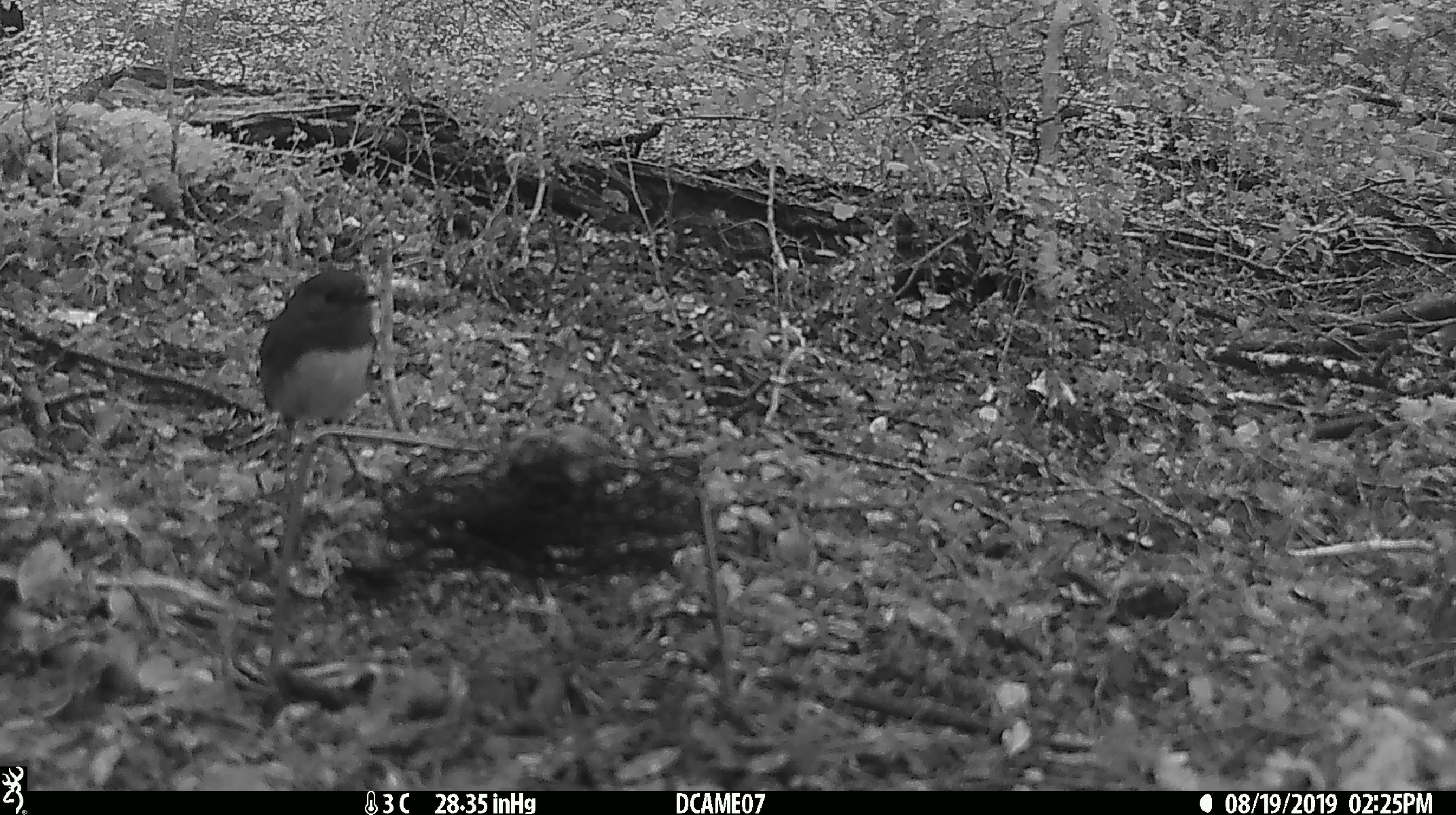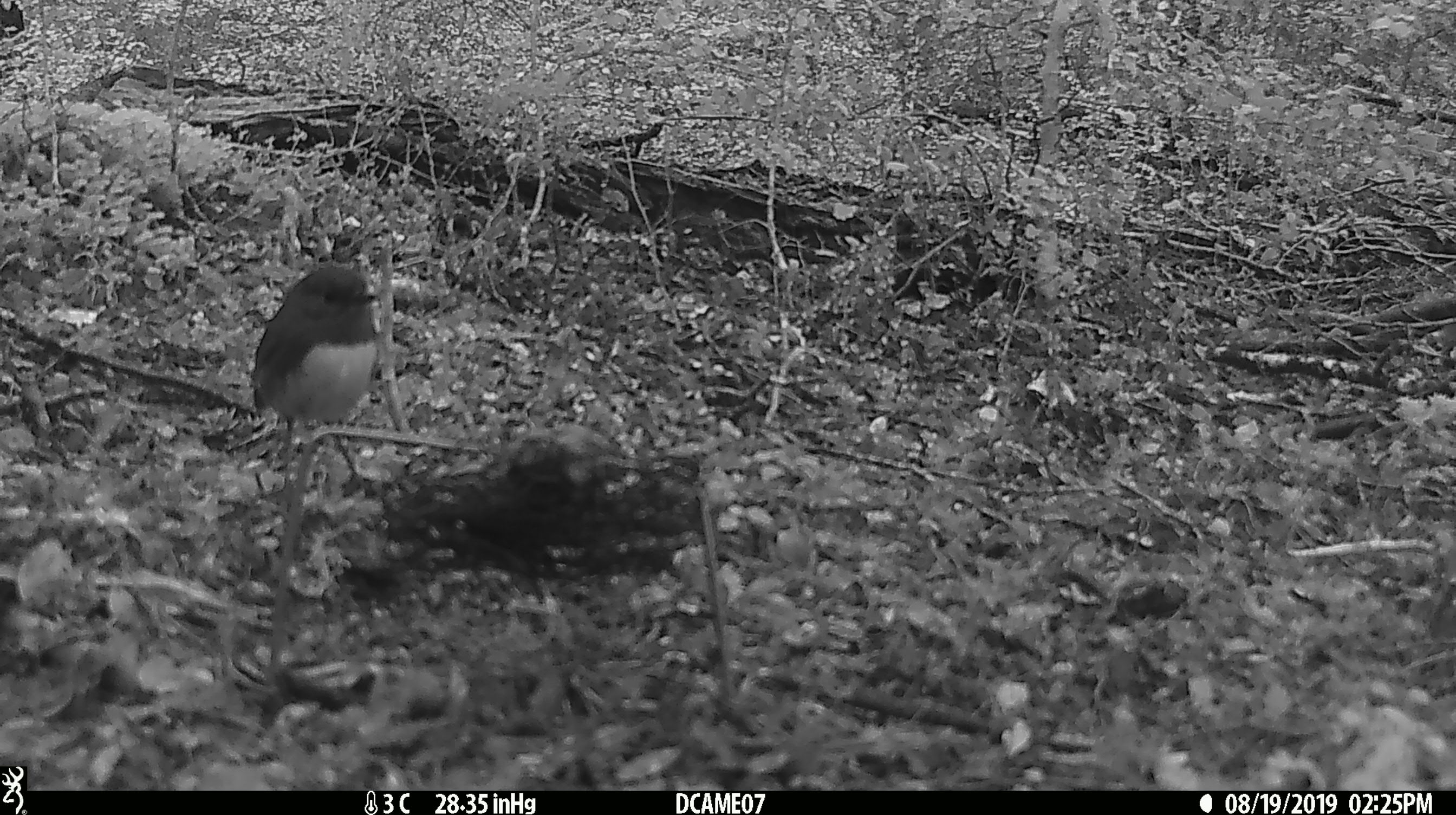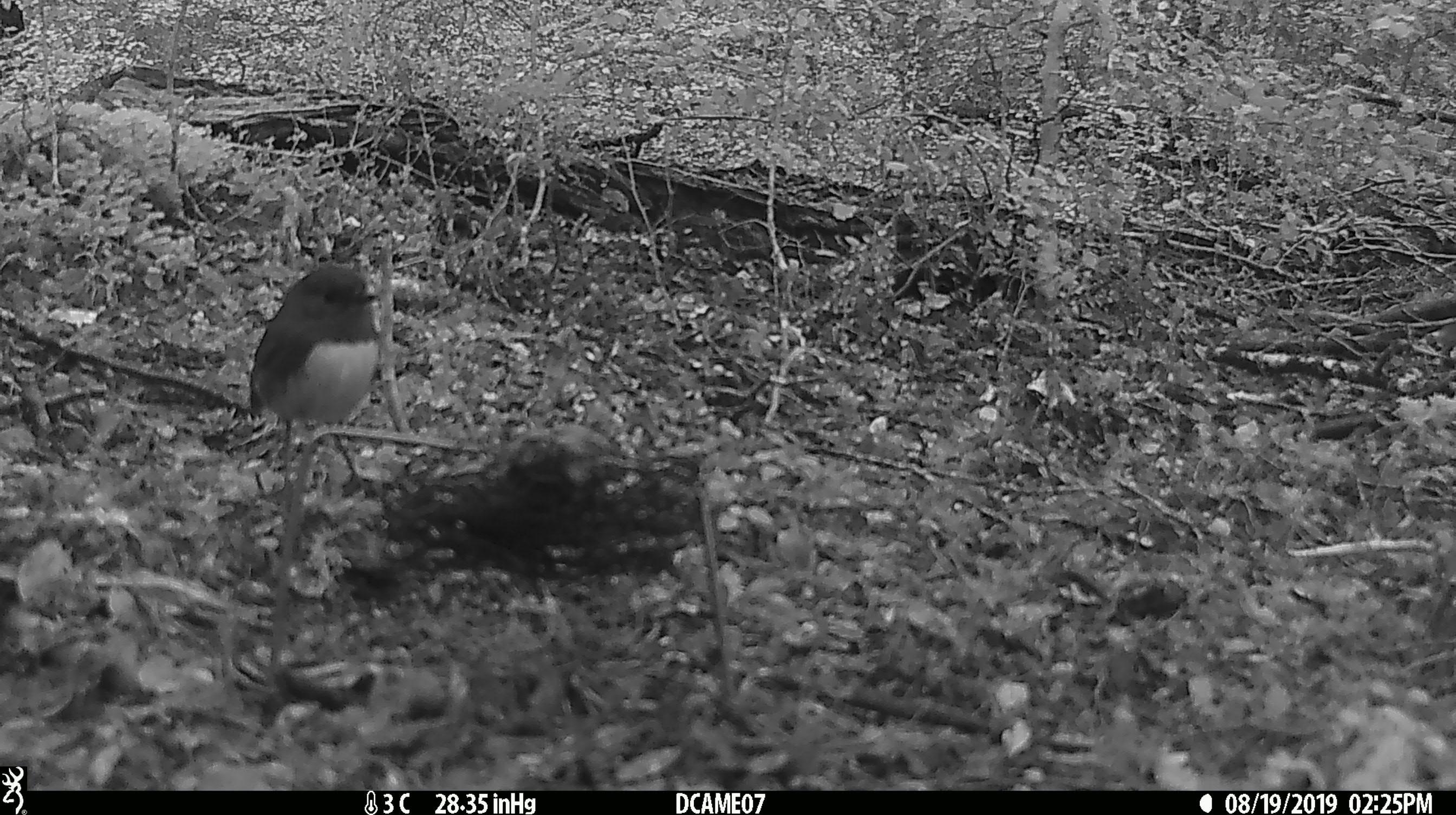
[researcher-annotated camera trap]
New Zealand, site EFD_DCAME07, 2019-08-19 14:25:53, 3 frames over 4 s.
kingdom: Animalia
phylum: Chordata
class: Aves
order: Passeriformes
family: Petroicidae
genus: Petroica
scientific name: Petroica australis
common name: new zealand robin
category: robin